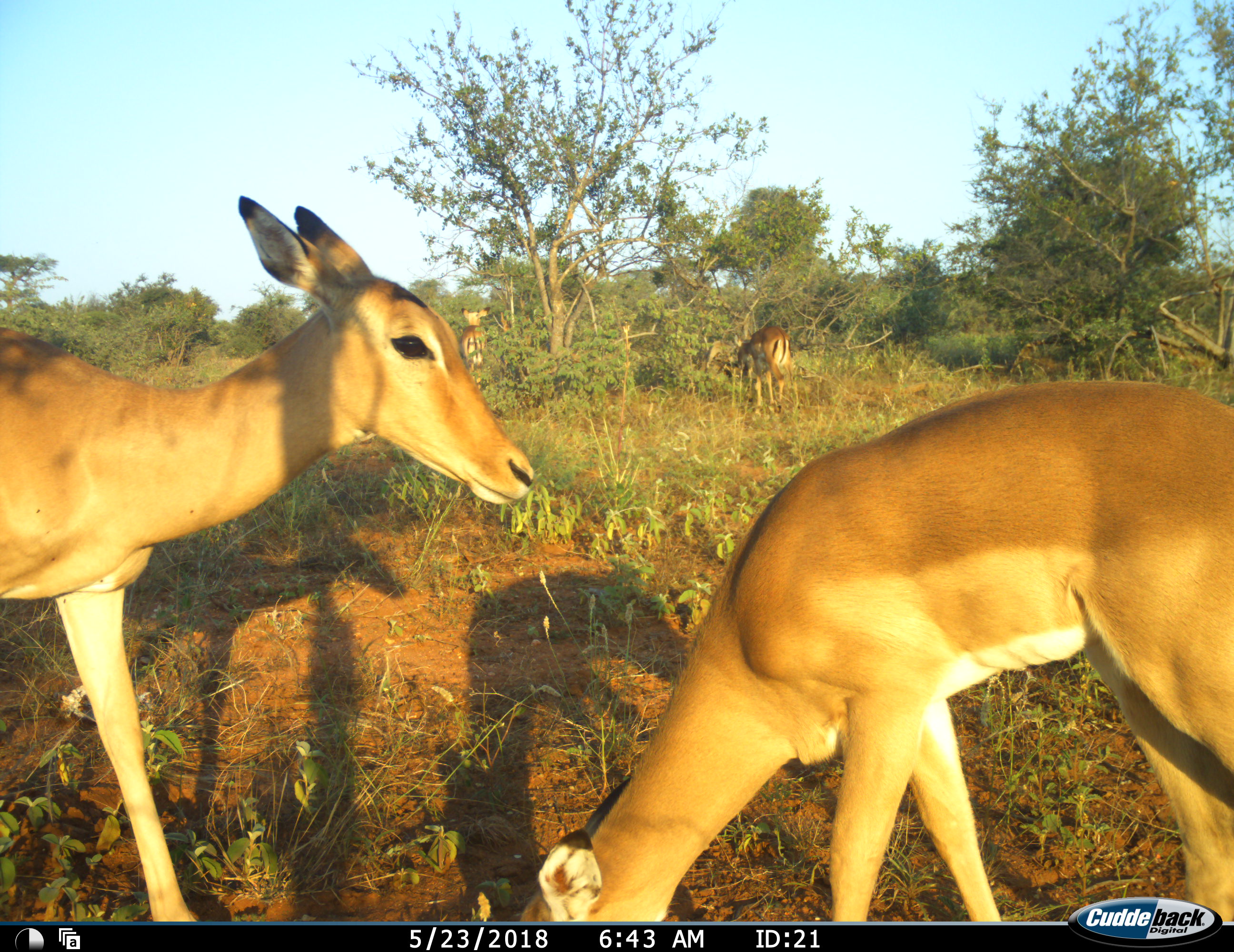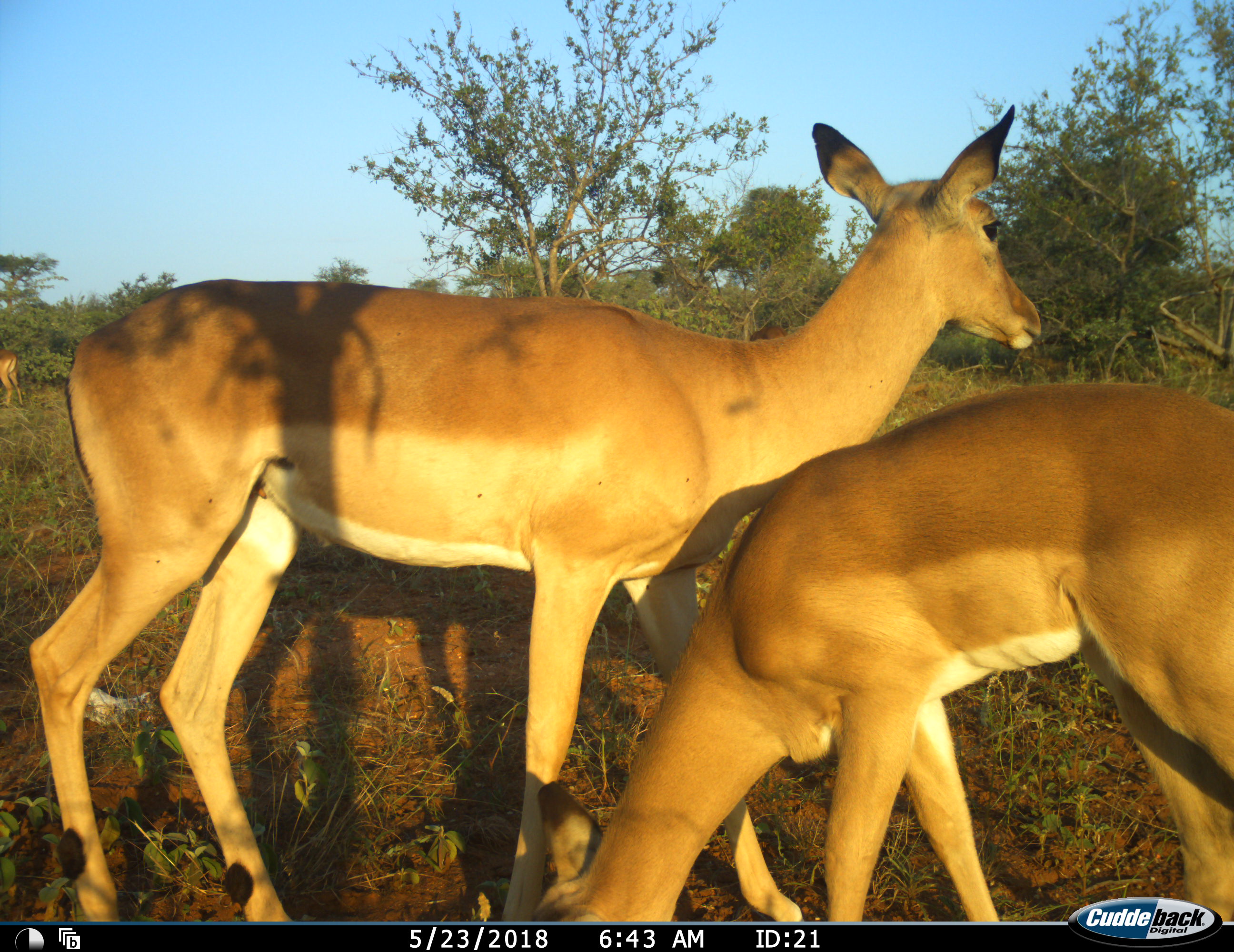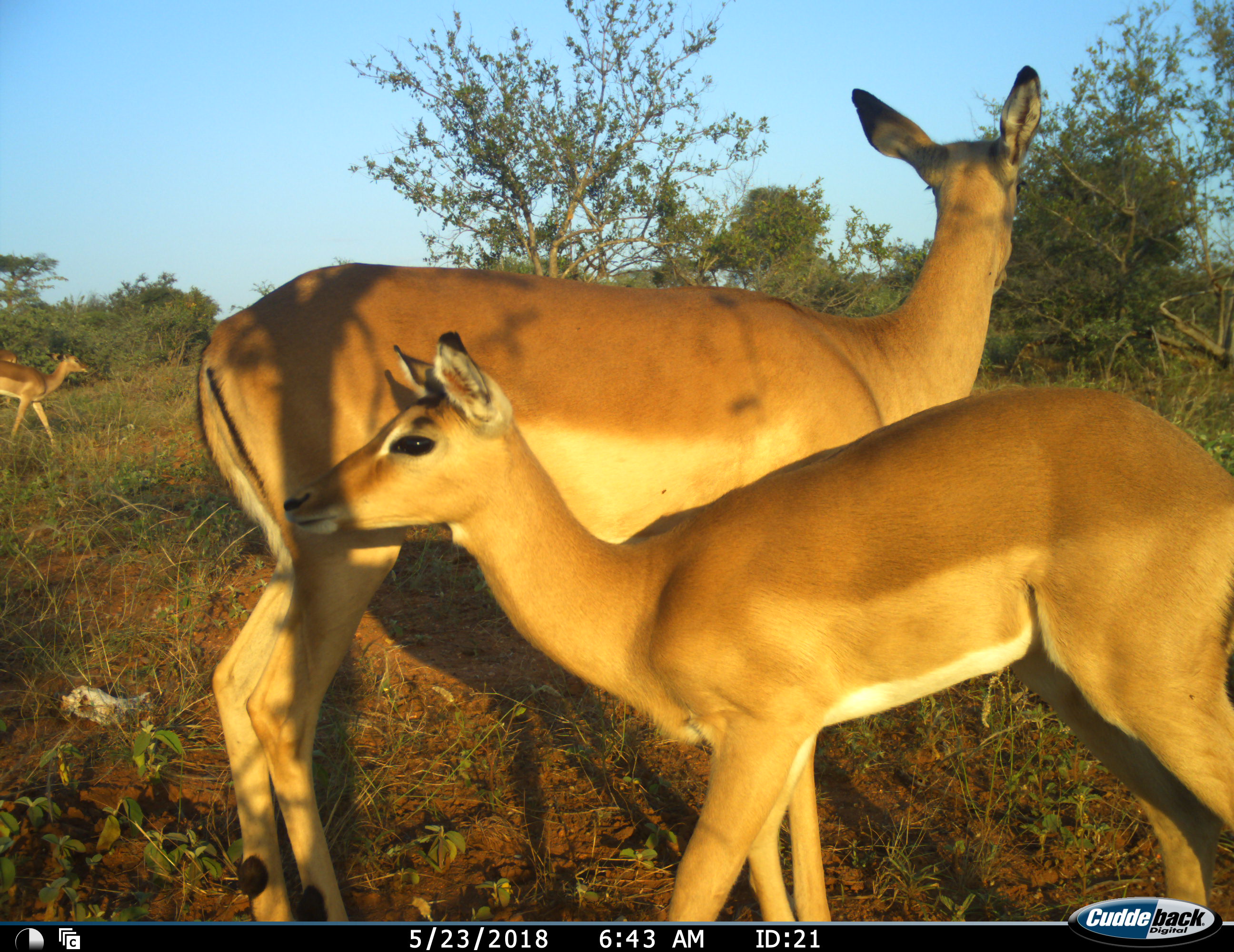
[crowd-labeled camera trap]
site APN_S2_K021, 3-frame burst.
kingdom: Animalia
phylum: Chordata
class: Mammalia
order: Artiodactyla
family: Bovidae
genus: Aepyceros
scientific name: Aepyceros melampus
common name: impala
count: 5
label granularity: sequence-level